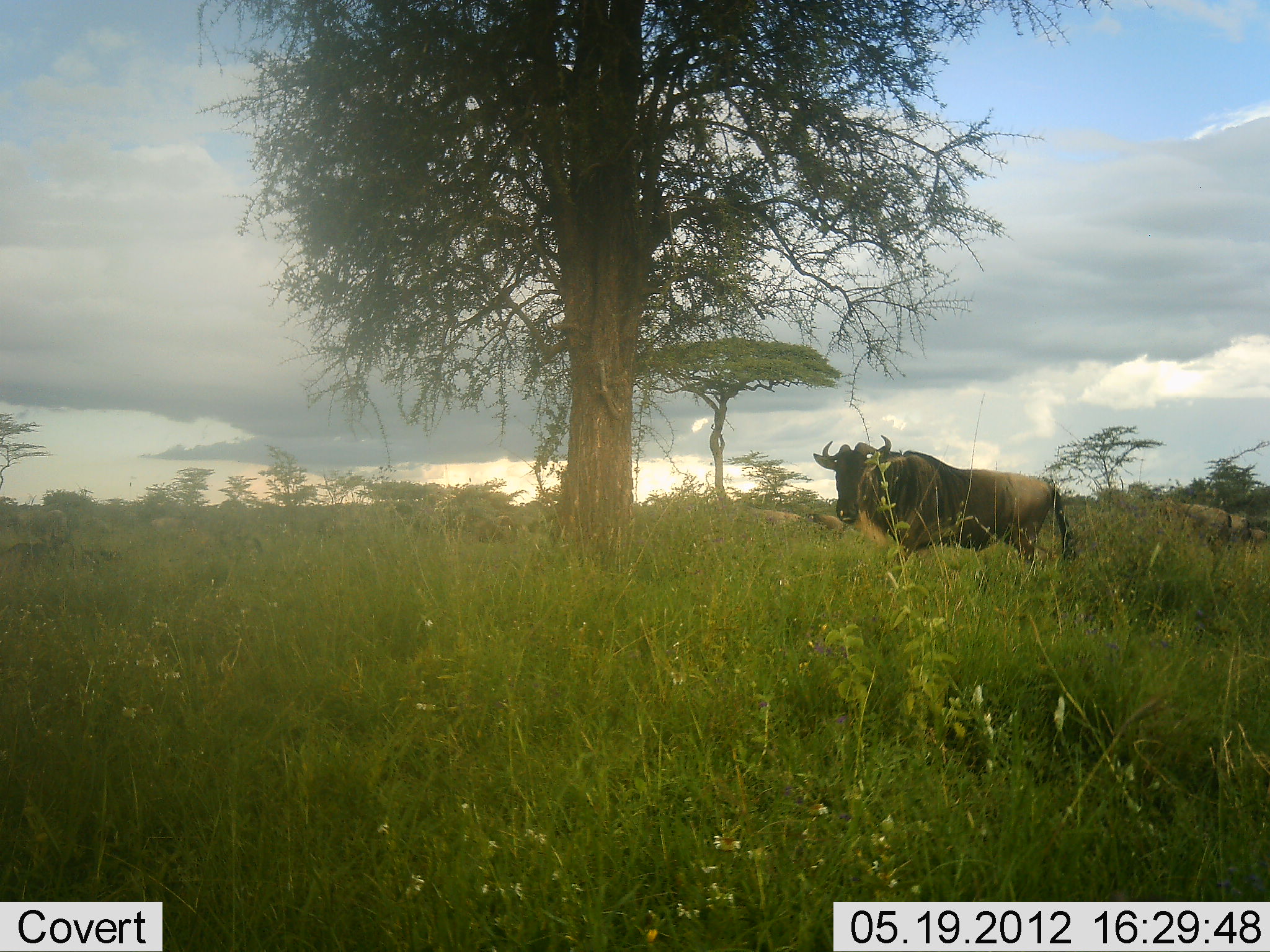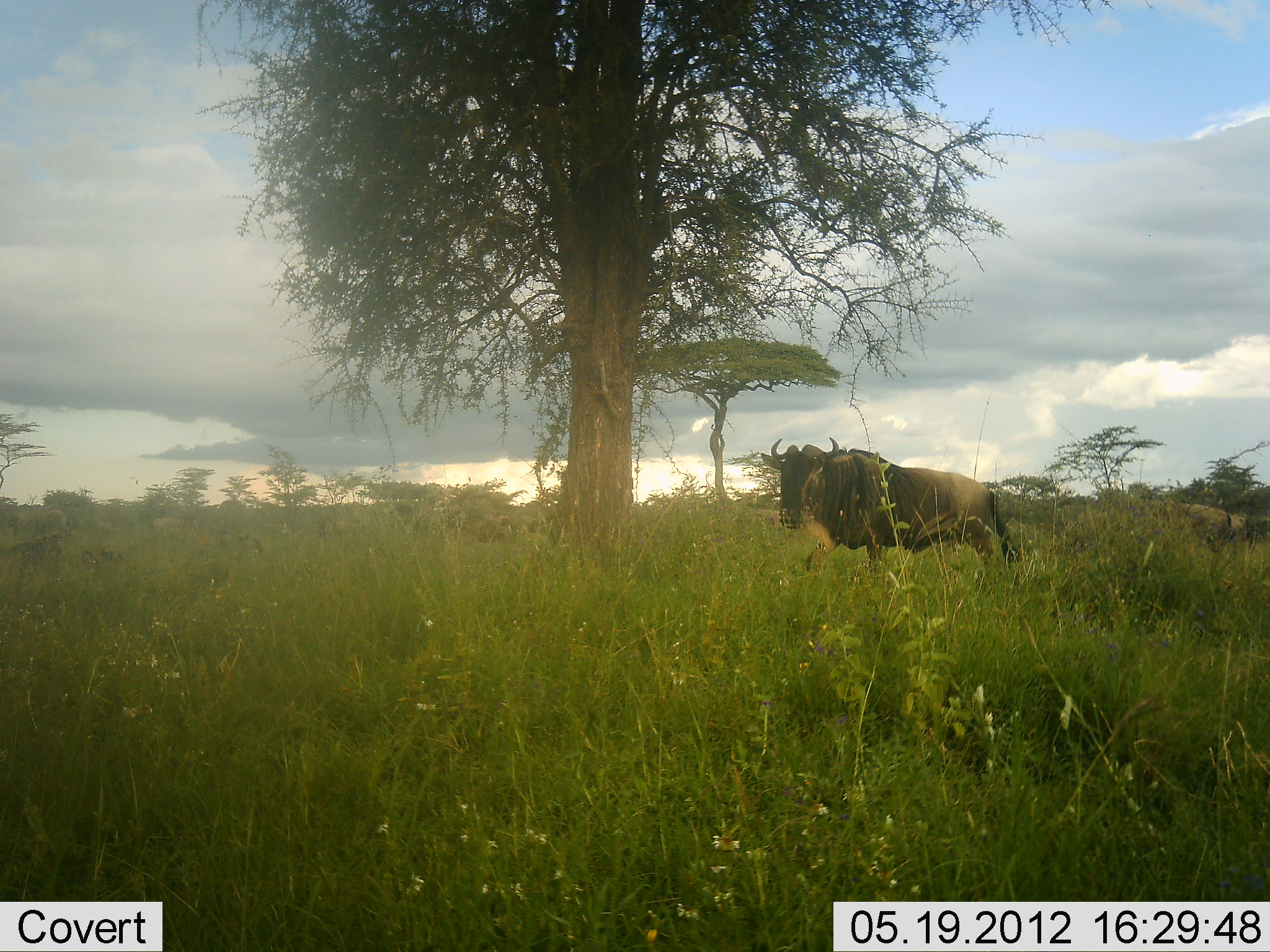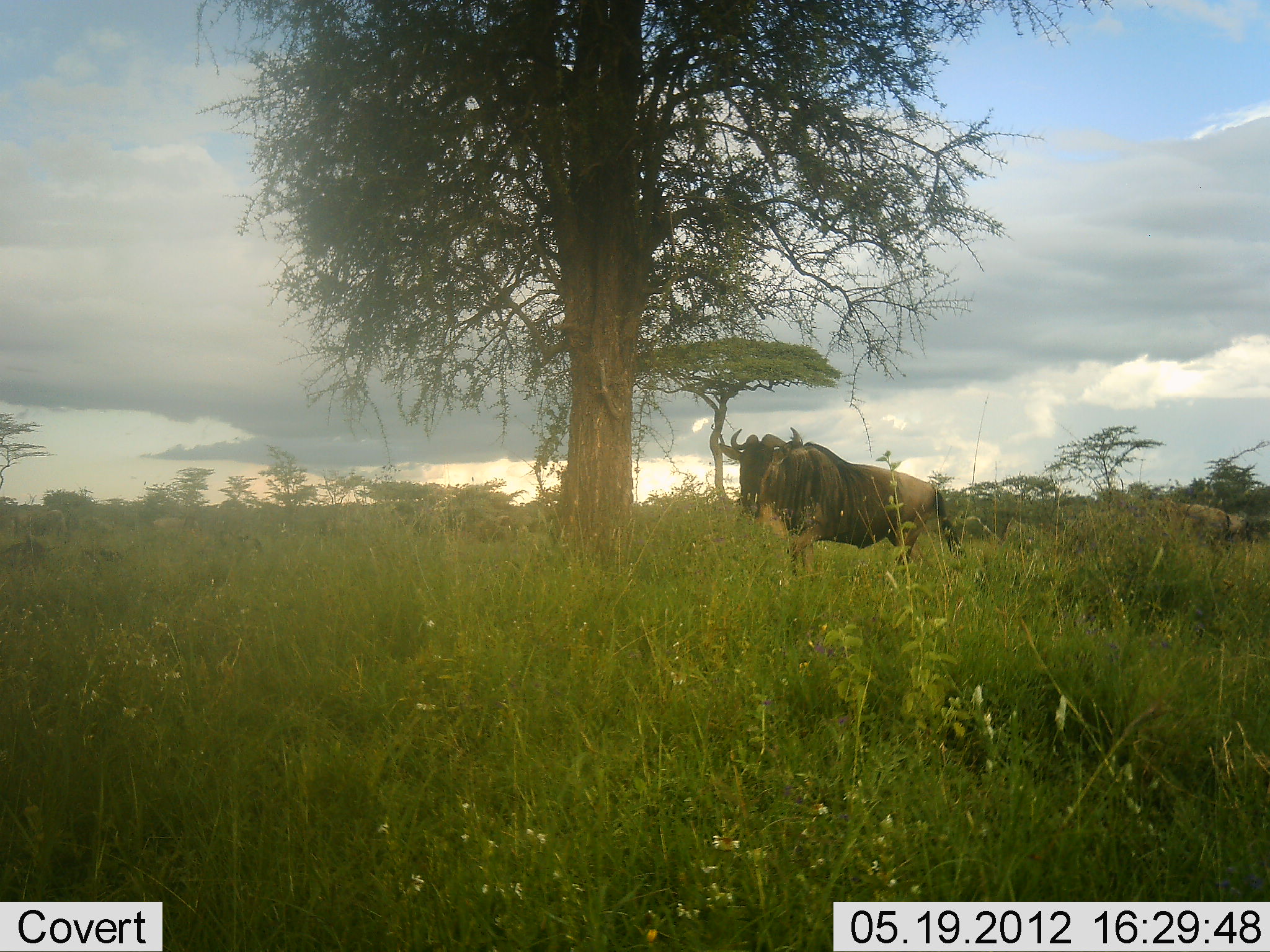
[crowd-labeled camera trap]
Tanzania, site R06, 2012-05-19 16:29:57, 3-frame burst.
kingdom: Animalia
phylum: Chordata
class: Mammalia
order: Artiodactyla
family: Bovidae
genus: Connochaetes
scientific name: Connochaetes taurinus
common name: blue wildebeest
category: wildebeest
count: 1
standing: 36%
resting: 0%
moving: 86%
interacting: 0%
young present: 0%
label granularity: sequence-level